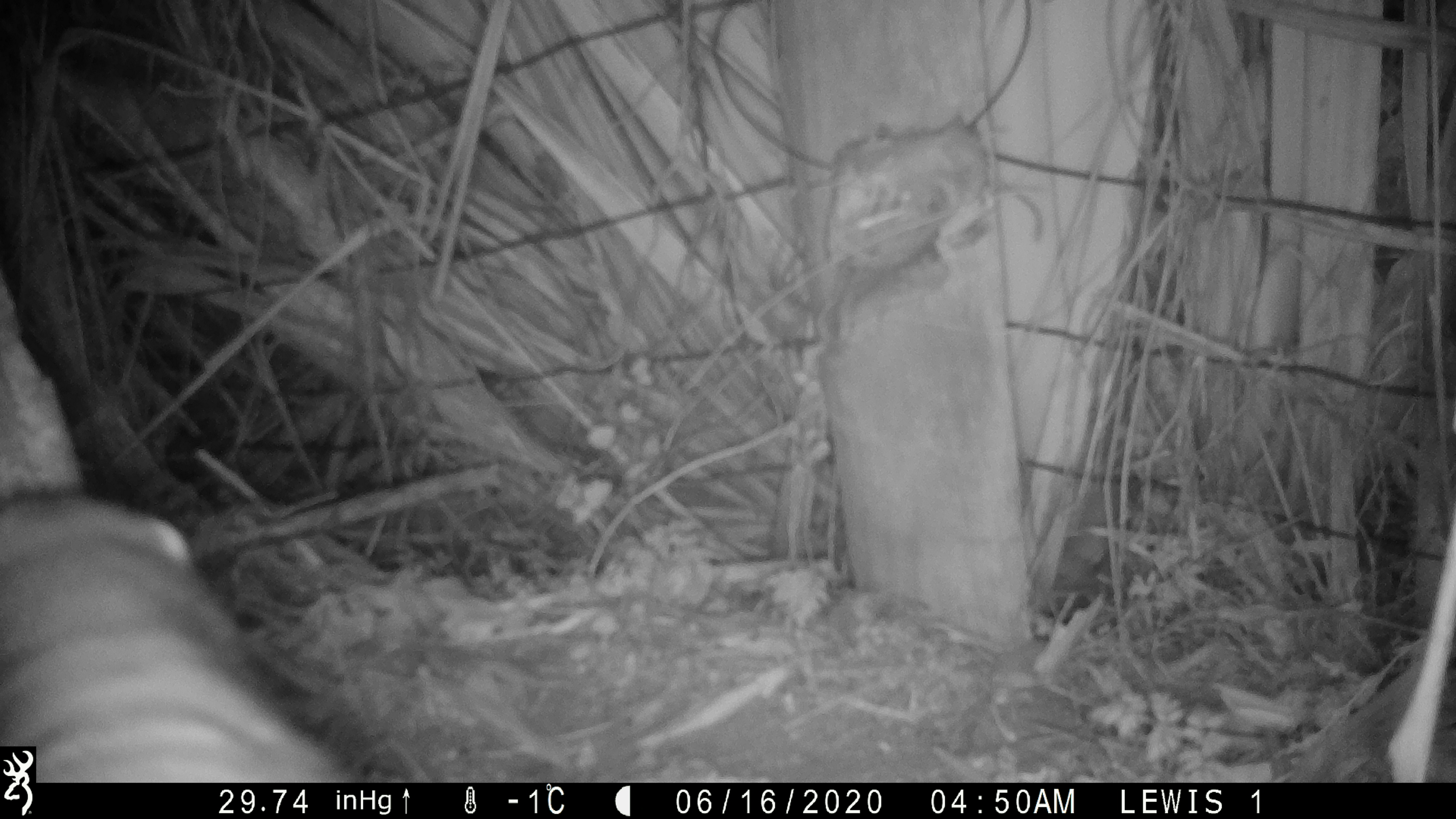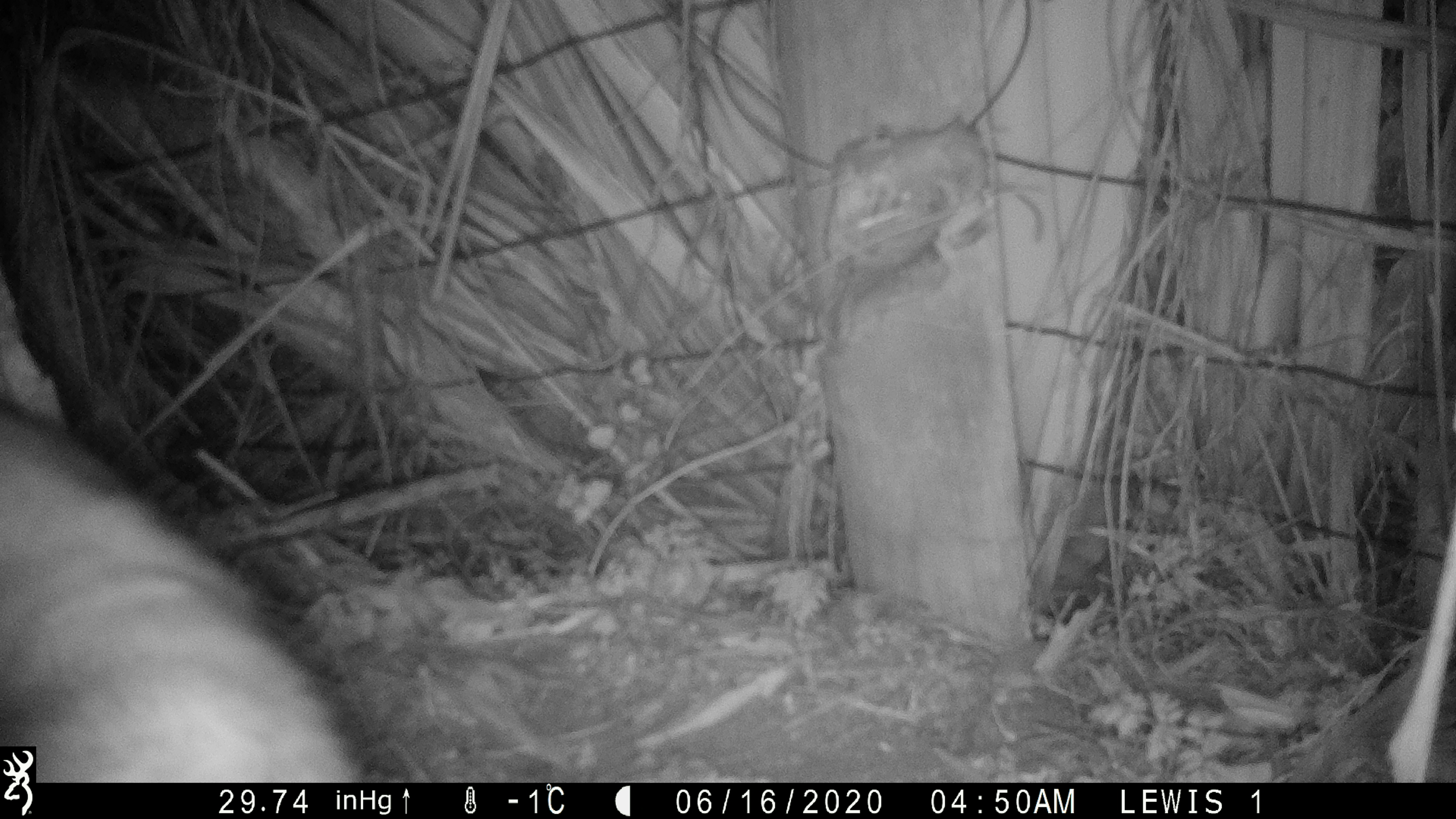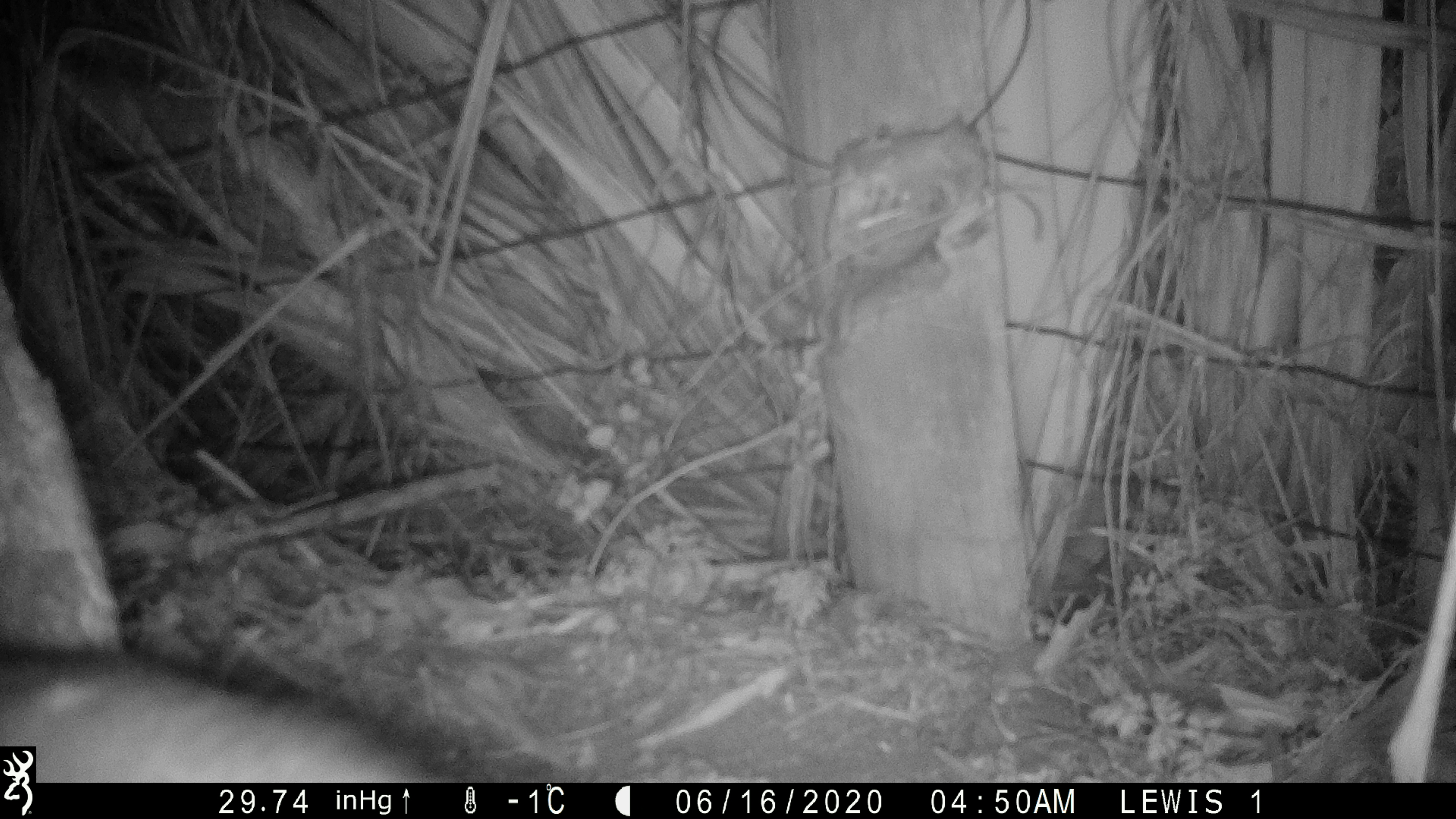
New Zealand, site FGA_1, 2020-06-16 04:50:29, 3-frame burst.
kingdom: Animalia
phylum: Chordata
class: Mammalia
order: Carnivora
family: Felidae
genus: Felis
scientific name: Felis catus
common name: domestic cat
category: cat